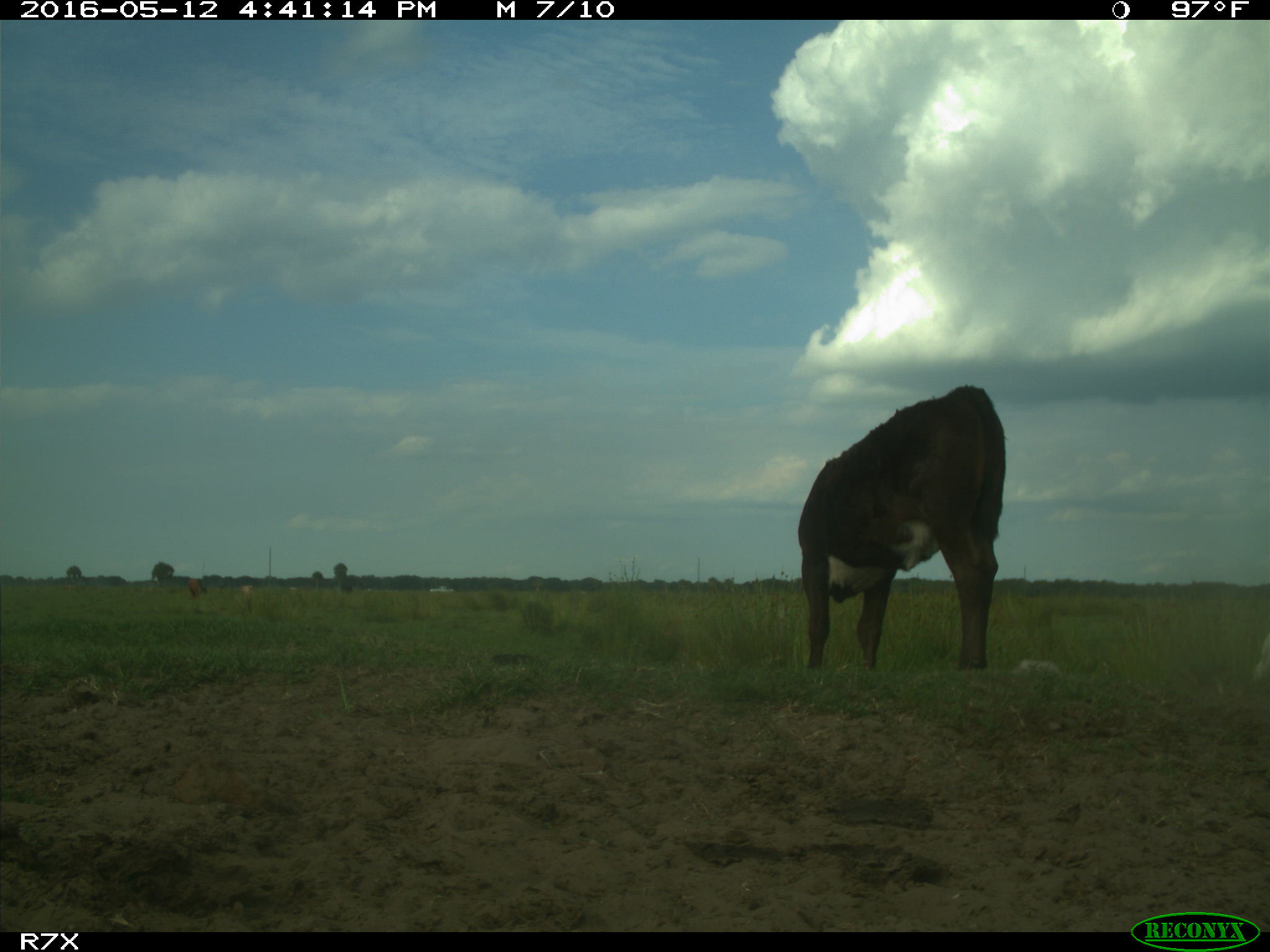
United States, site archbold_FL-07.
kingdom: Animalia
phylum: Chordata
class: Mammalia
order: Artiodactyla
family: Bovidae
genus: Bos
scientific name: Bos taurus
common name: domestic cow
Bos taurus (domestic cow).